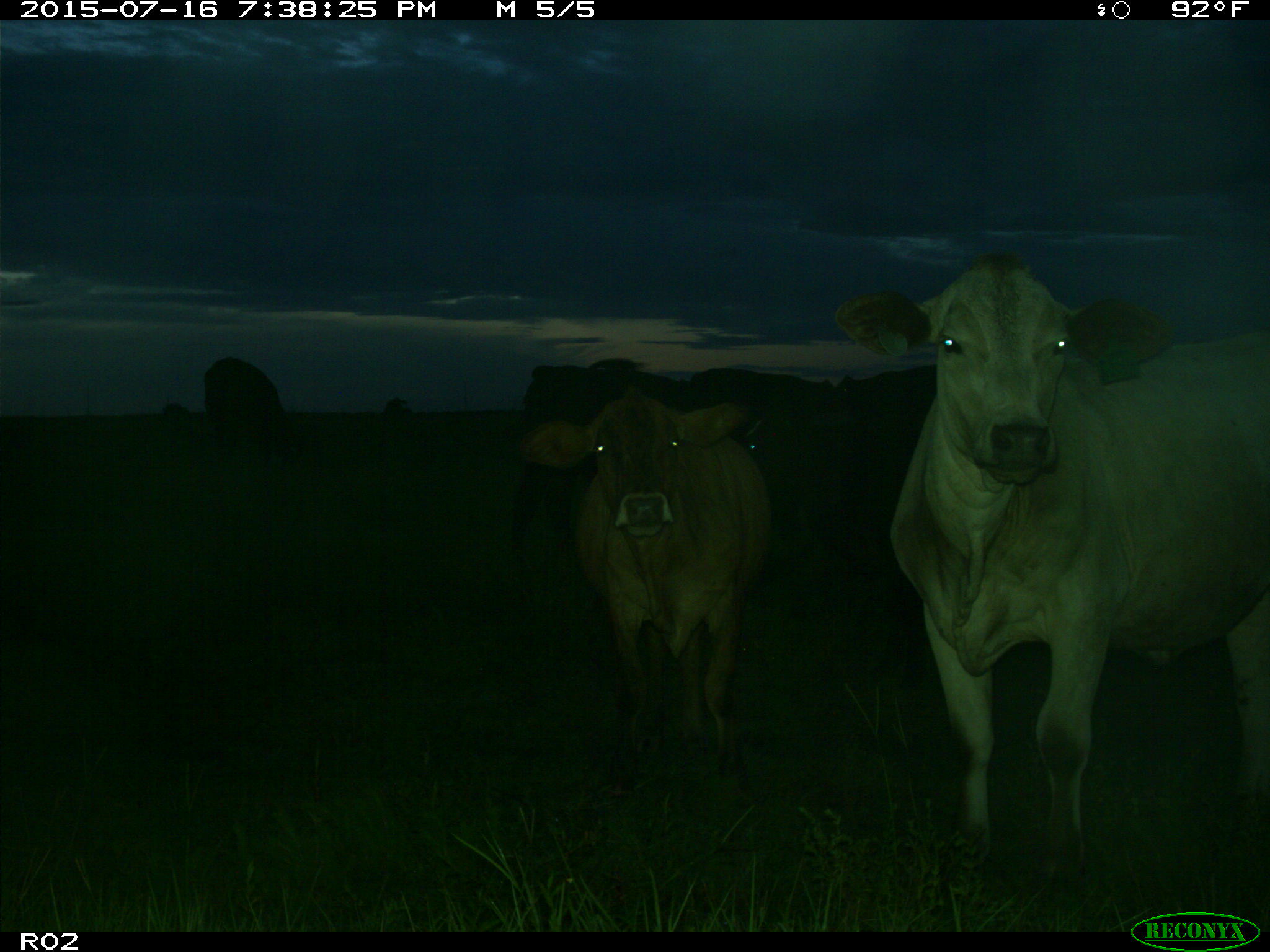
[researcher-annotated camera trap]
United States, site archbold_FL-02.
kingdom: Animalia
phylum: Chordata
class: Mammalia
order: Artiodactyla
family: Bovidae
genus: Bos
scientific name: Bos taurus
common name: domestic cow